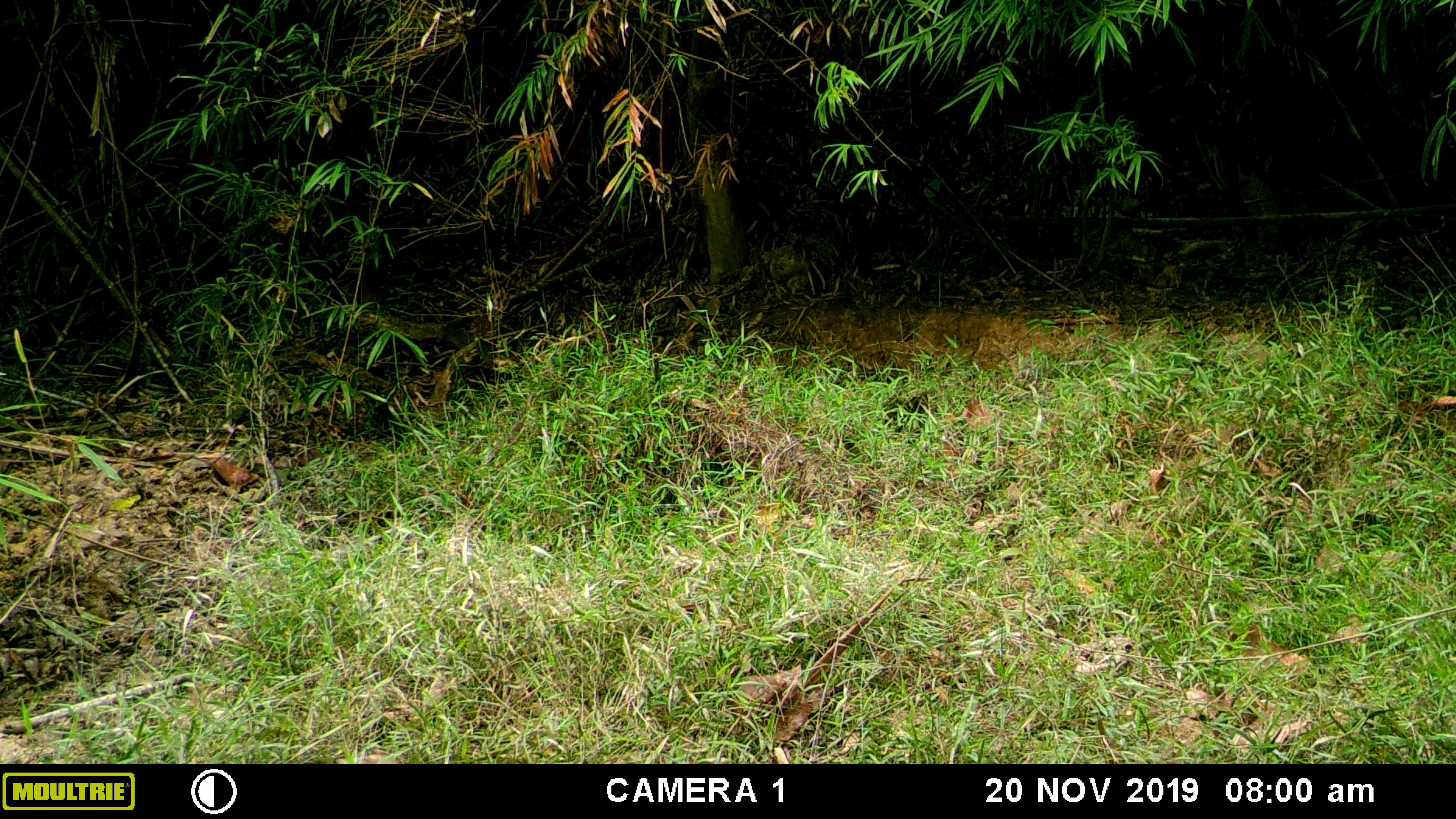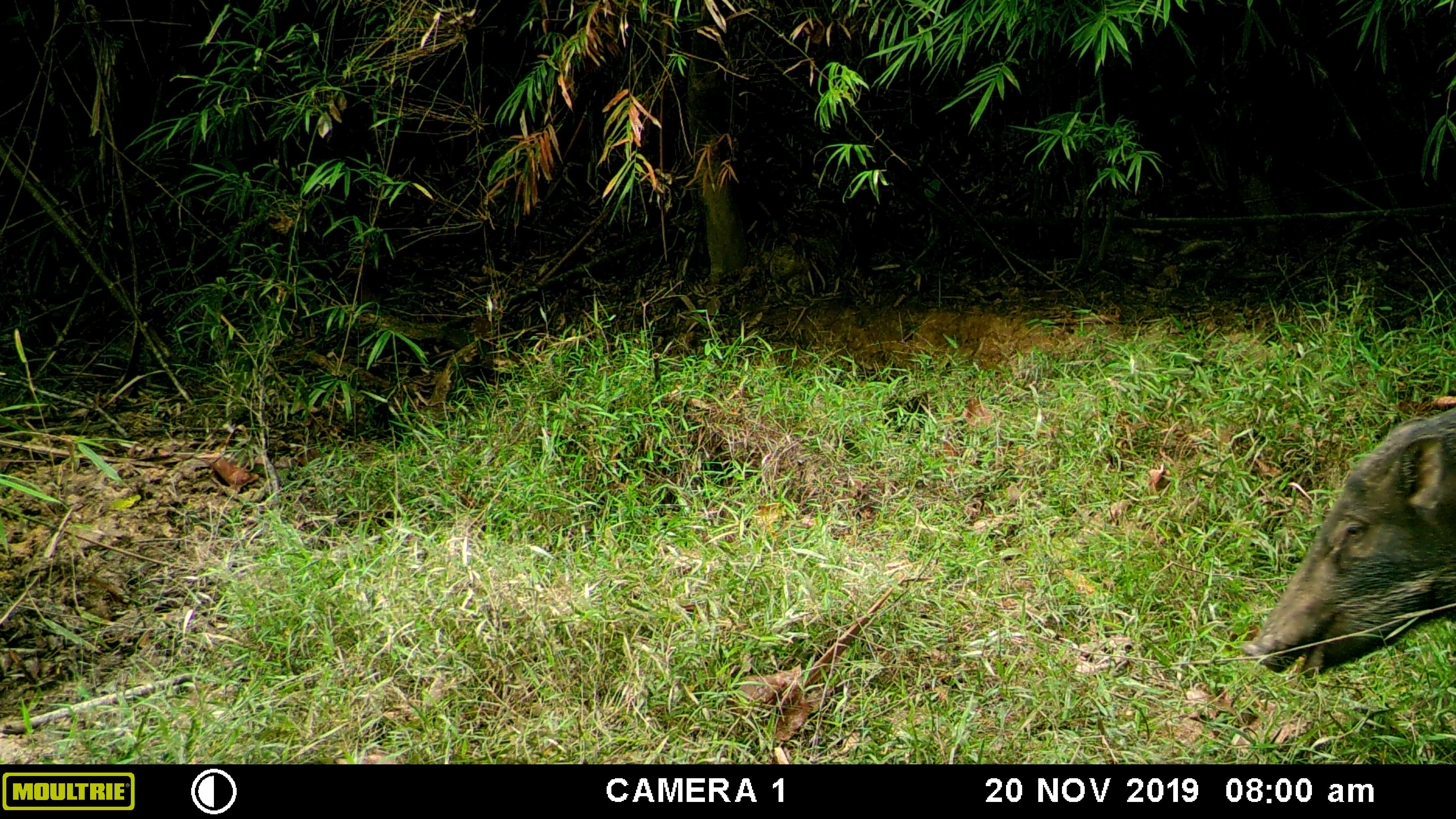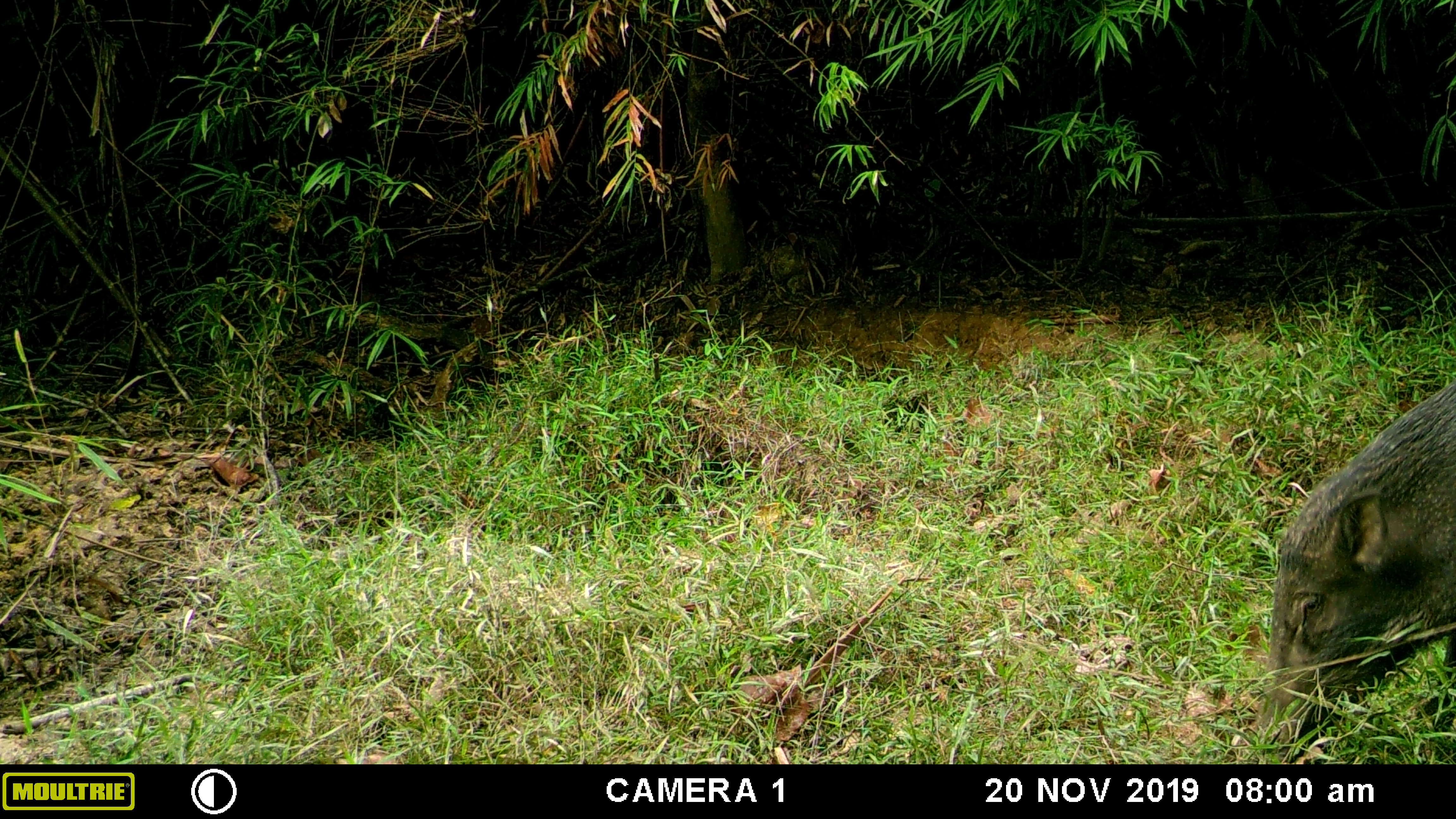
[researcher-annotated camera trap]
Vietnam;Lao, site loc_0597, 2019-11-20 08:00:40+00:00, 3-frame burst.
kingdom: Animalia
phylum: Chordata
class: Mammalia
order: Artiodactyla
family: Suidae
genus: Sus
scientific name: Sus scrofa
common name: eurasian wild pig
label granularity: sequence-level